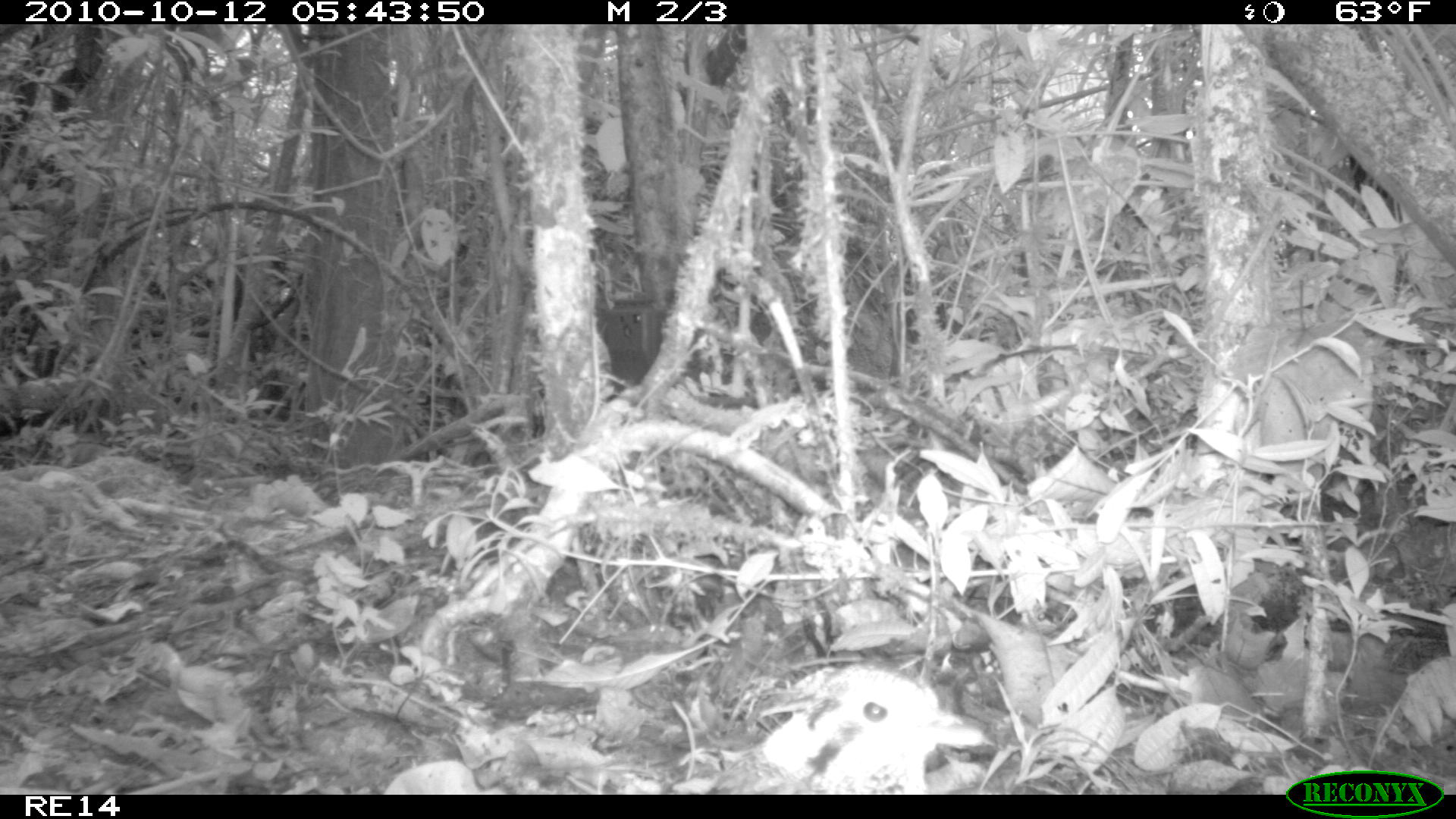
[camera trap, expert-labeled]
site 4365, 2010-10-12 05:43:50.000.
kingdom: Animalia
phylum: Chordata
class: Aves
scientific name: Aves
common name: bird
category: unknown bird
Unknown bird (bird) (Aves), count 1.